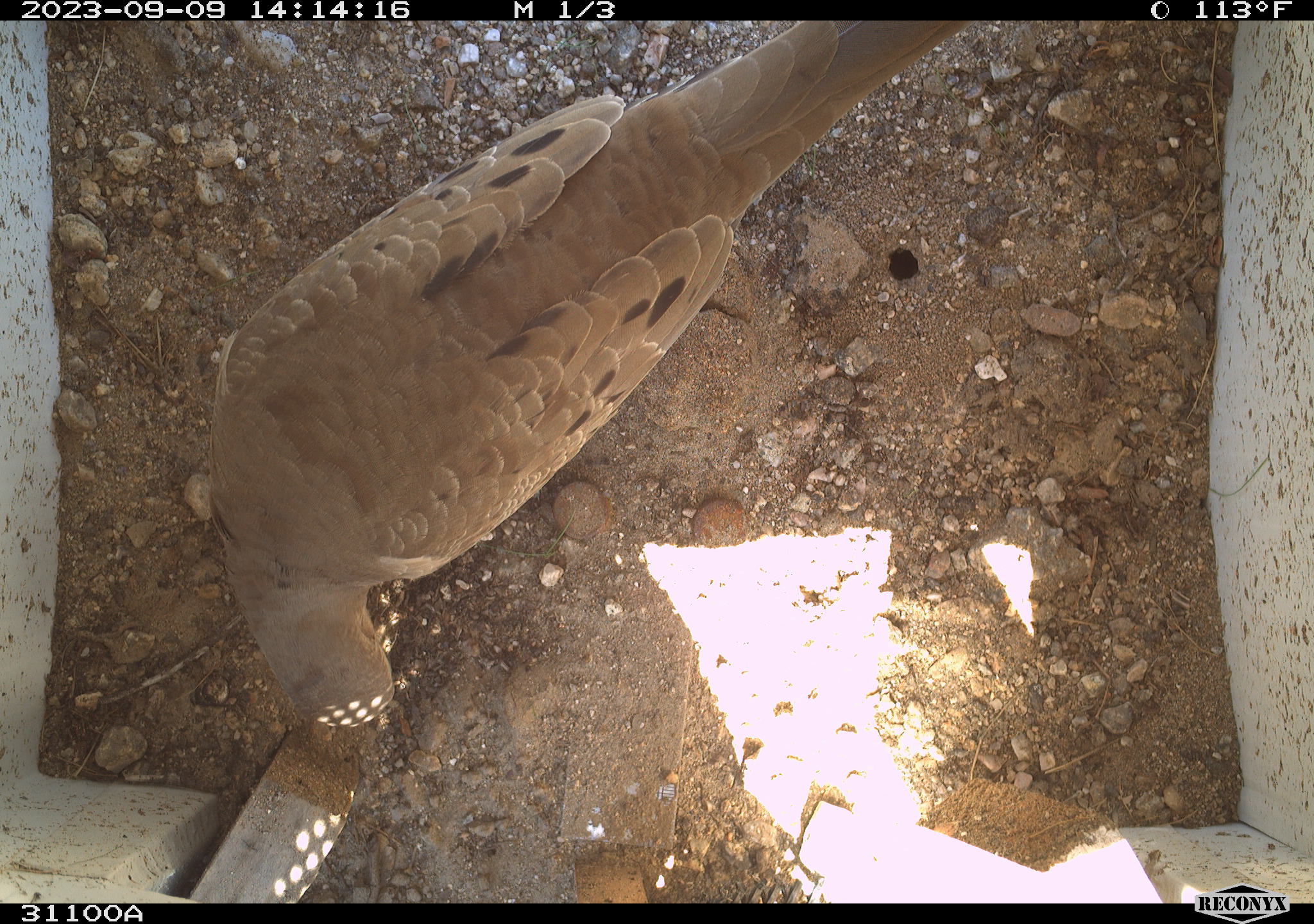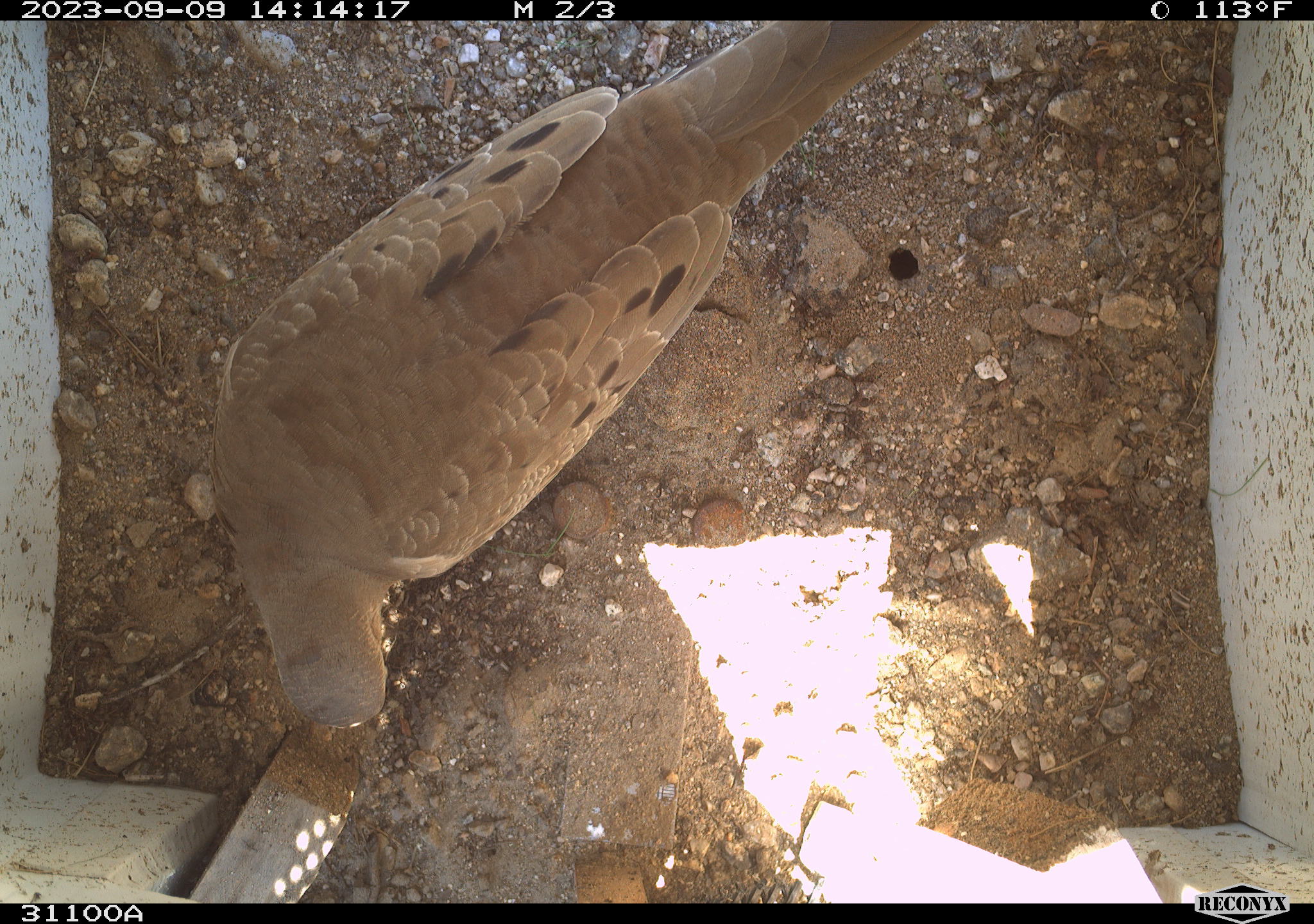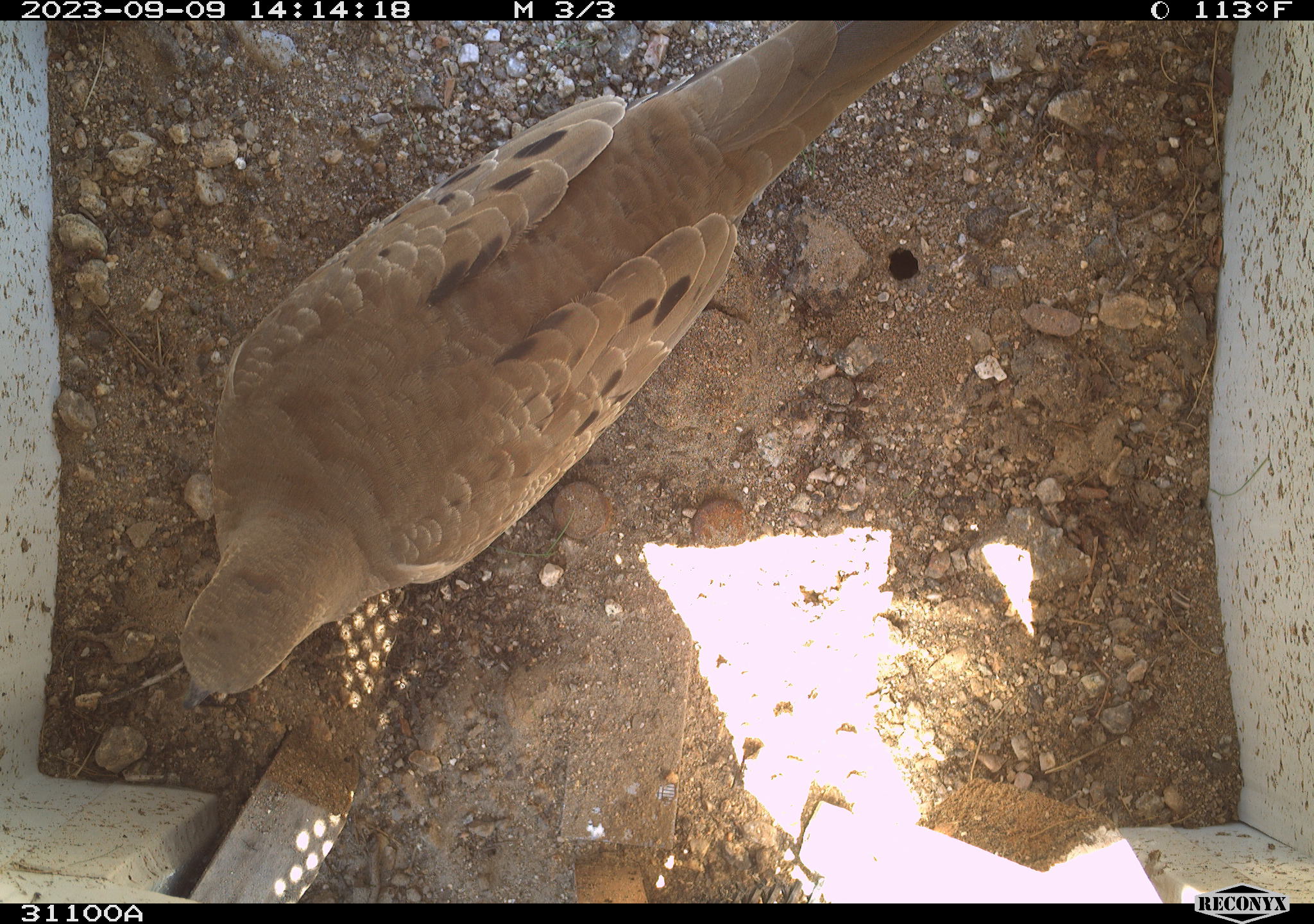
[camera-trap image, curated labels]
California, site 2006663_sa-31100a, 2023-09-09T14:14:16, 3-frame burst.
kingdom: Animalia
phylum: Chordata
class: Aves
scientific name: Aves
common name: bird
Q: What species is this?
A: Bird (Aves).